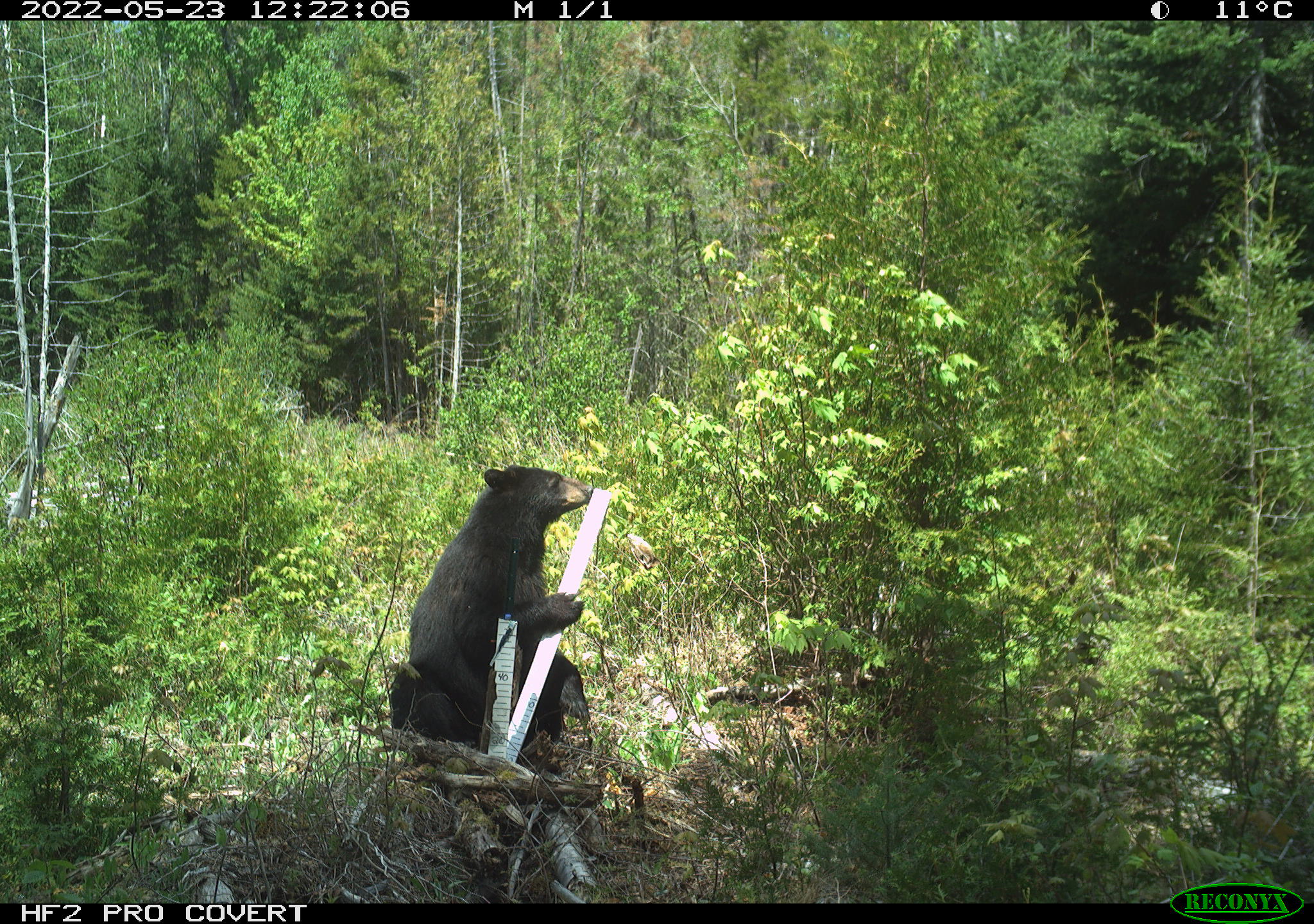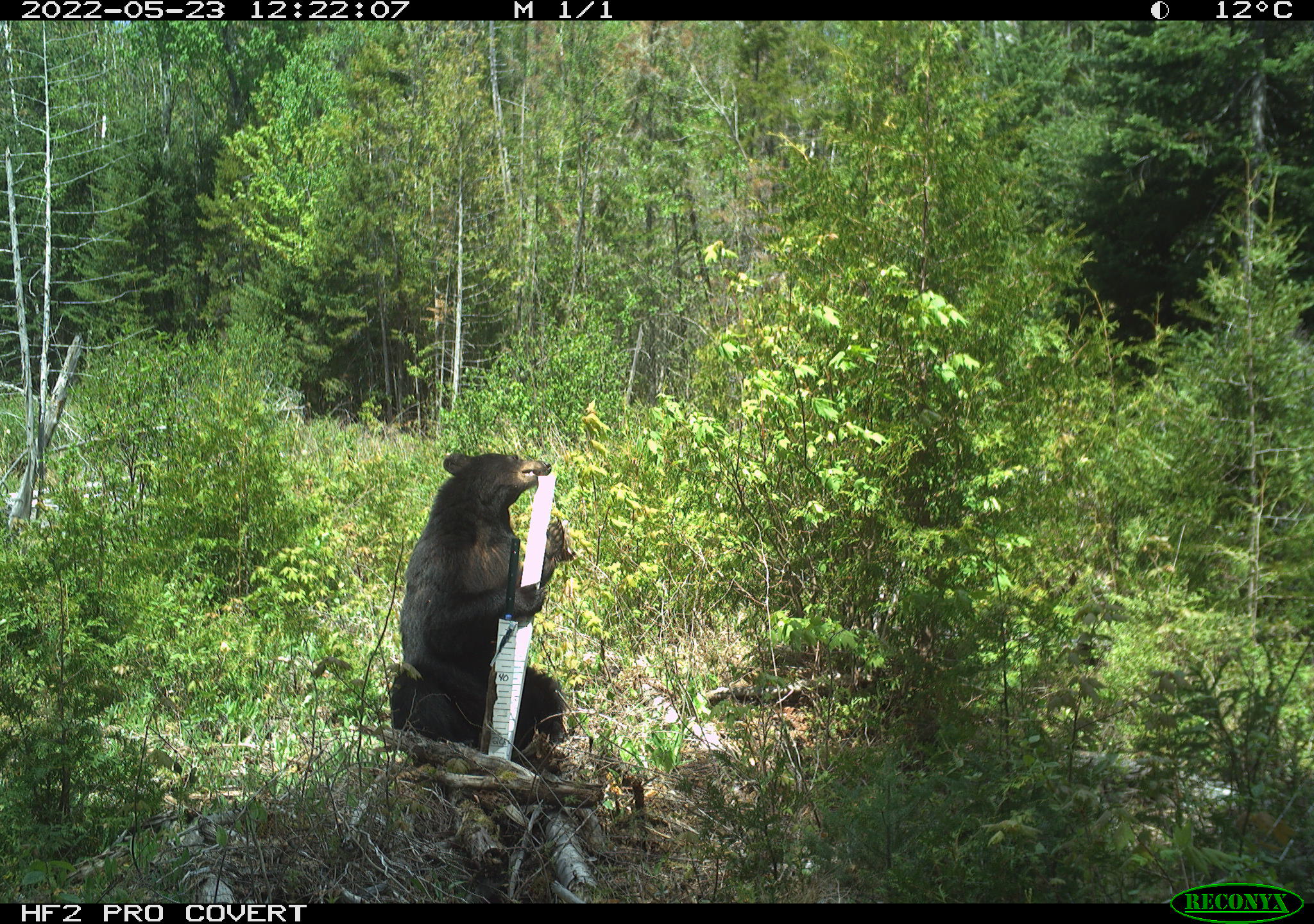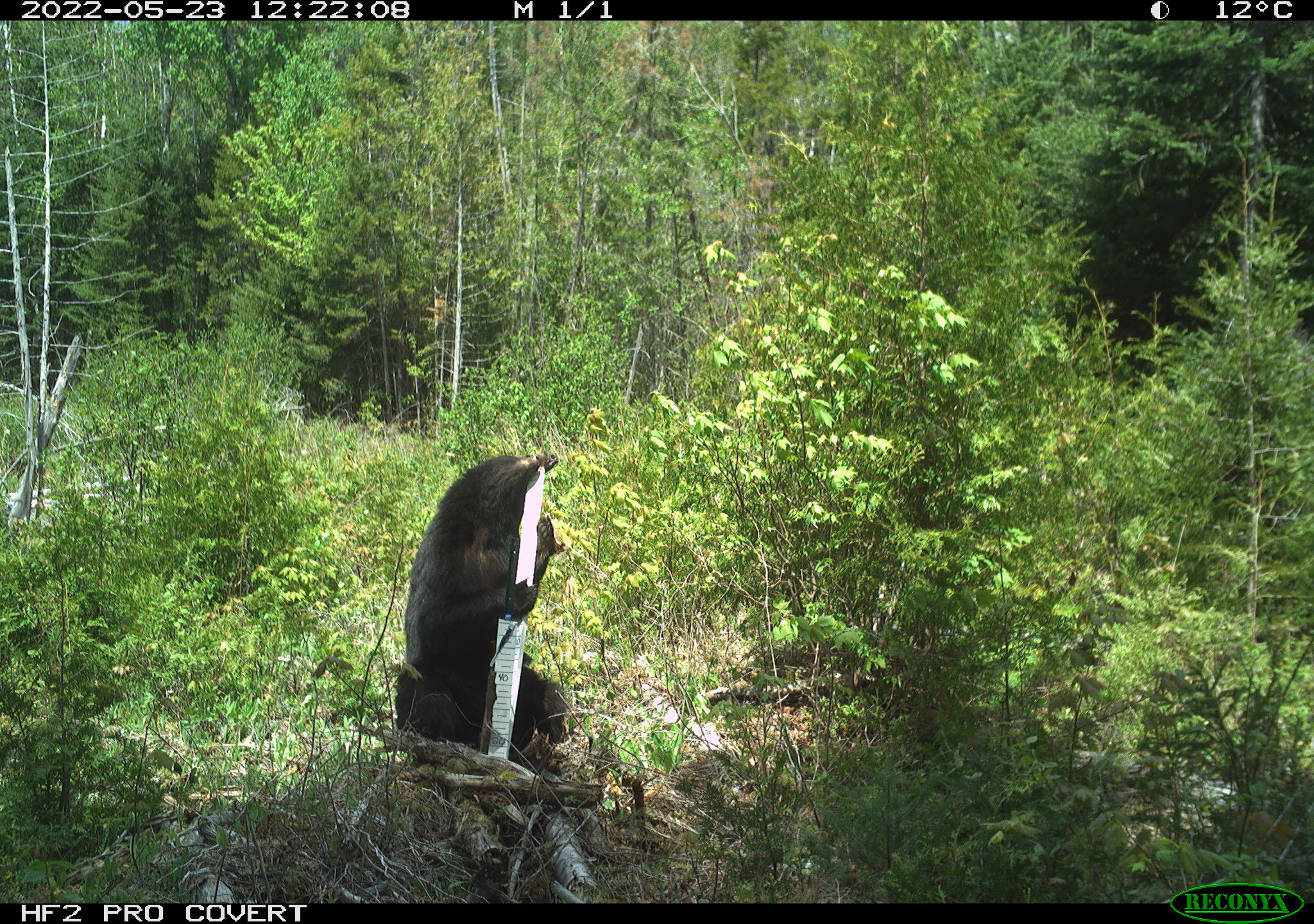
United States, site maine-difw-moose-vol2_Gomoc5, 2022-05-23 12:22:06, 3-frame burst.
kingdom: Animalia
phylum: Chordata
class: Mammalia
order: Carnivora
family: Ursidae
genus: Ursus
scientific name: Ursus americanus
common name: black bear